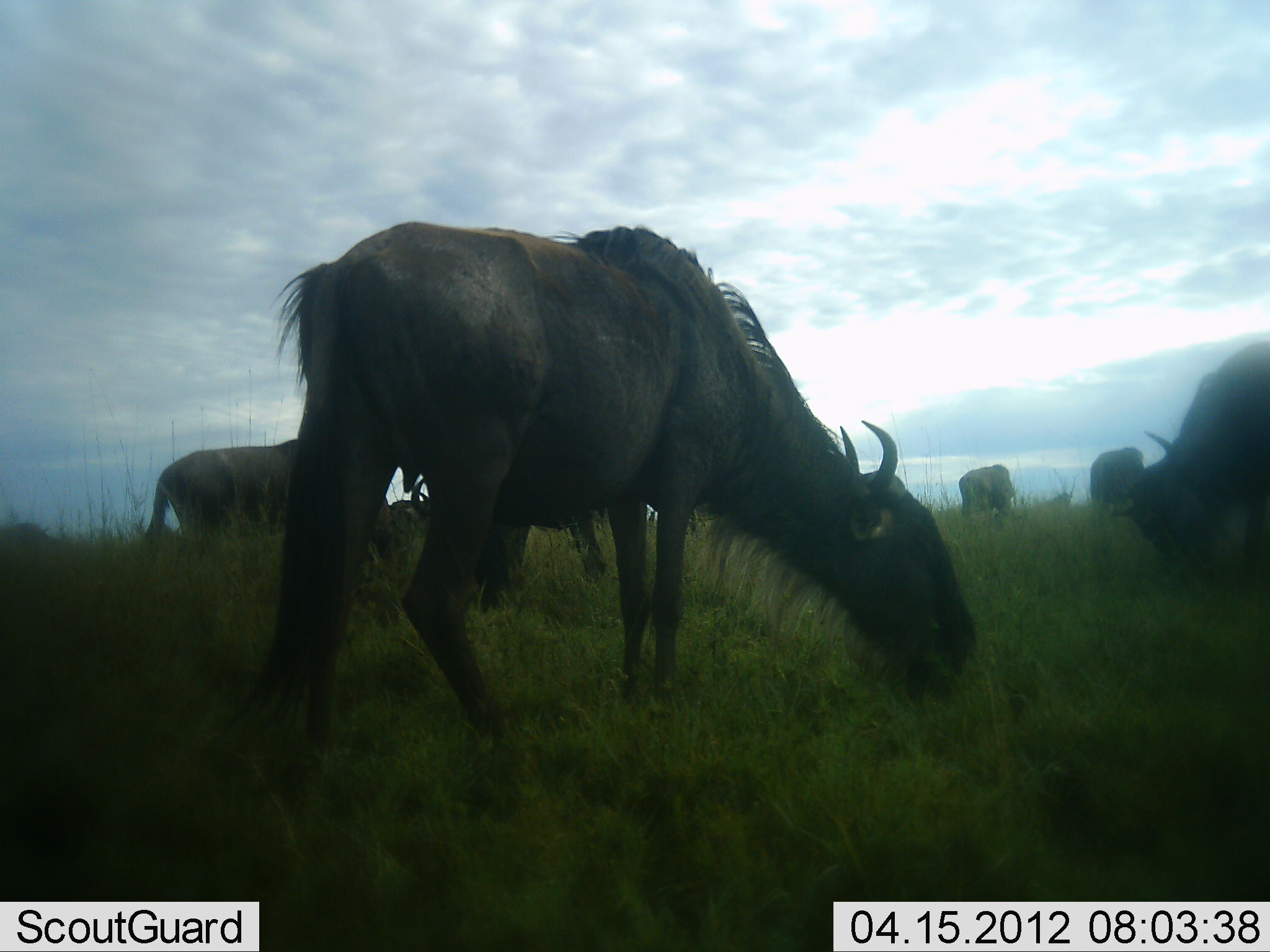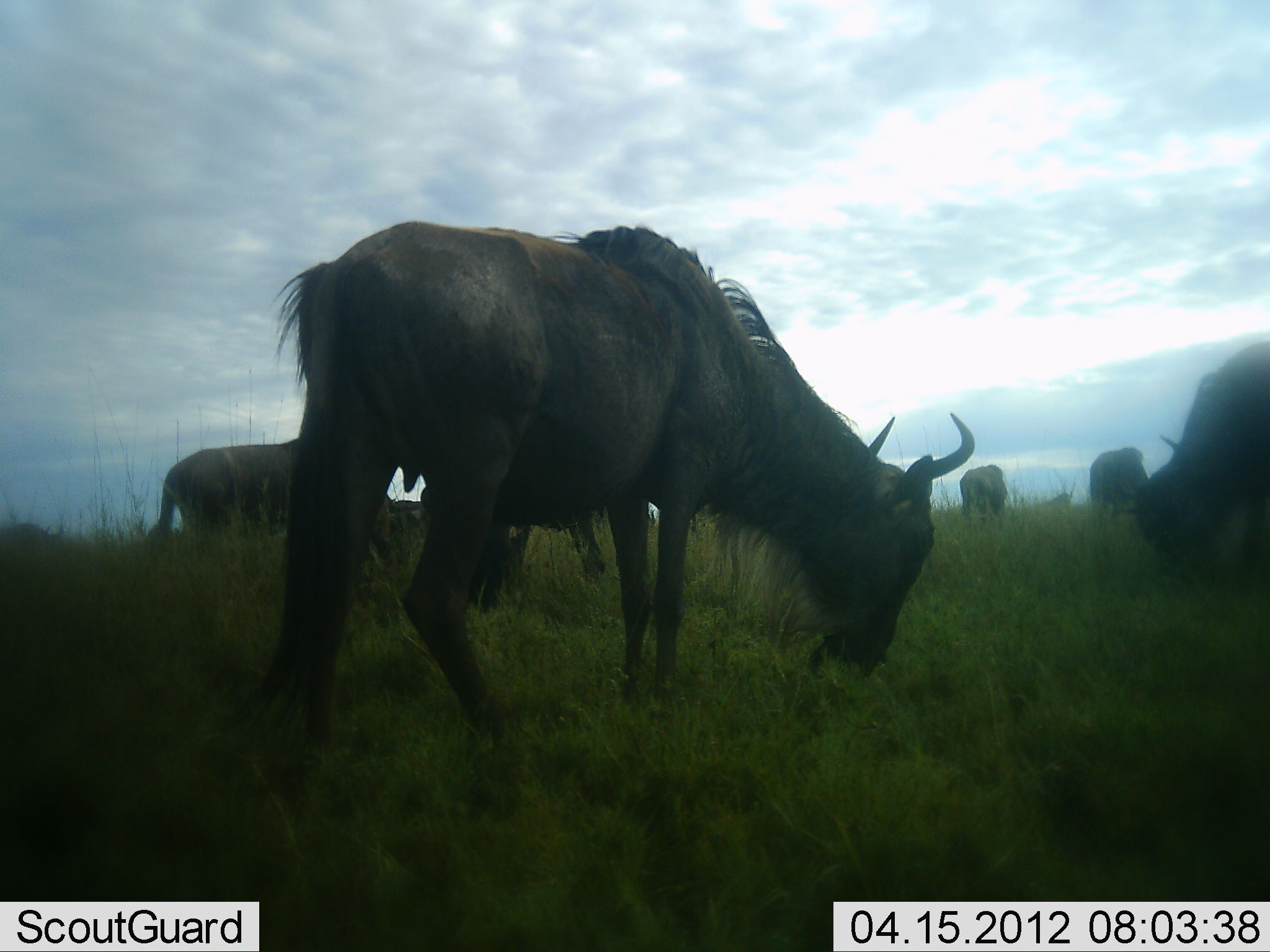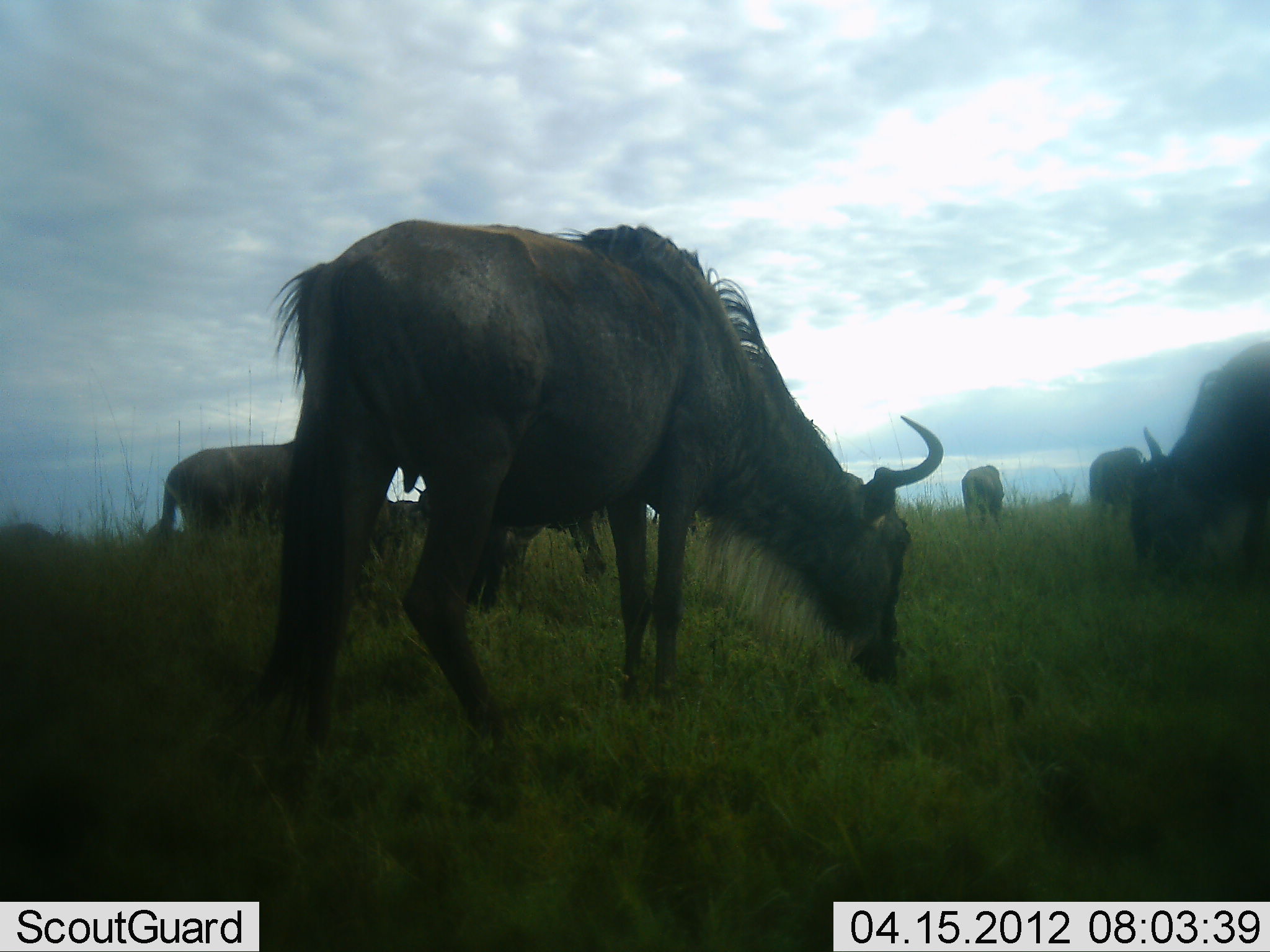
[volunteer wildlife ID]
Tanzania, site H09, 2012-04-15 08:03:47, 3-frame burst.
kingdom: Animalia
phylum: Chordata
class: Mammalia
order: Artiodactyla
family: Bovidae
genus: Connochaetes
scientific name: Connochaetes taurinus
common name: blue wildebeest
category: wildebeest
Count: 6.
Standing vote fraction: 26%.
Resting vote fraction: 3%.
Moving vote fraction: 6%.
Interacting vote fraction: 0%.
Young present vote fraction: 0%.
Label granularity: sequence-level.